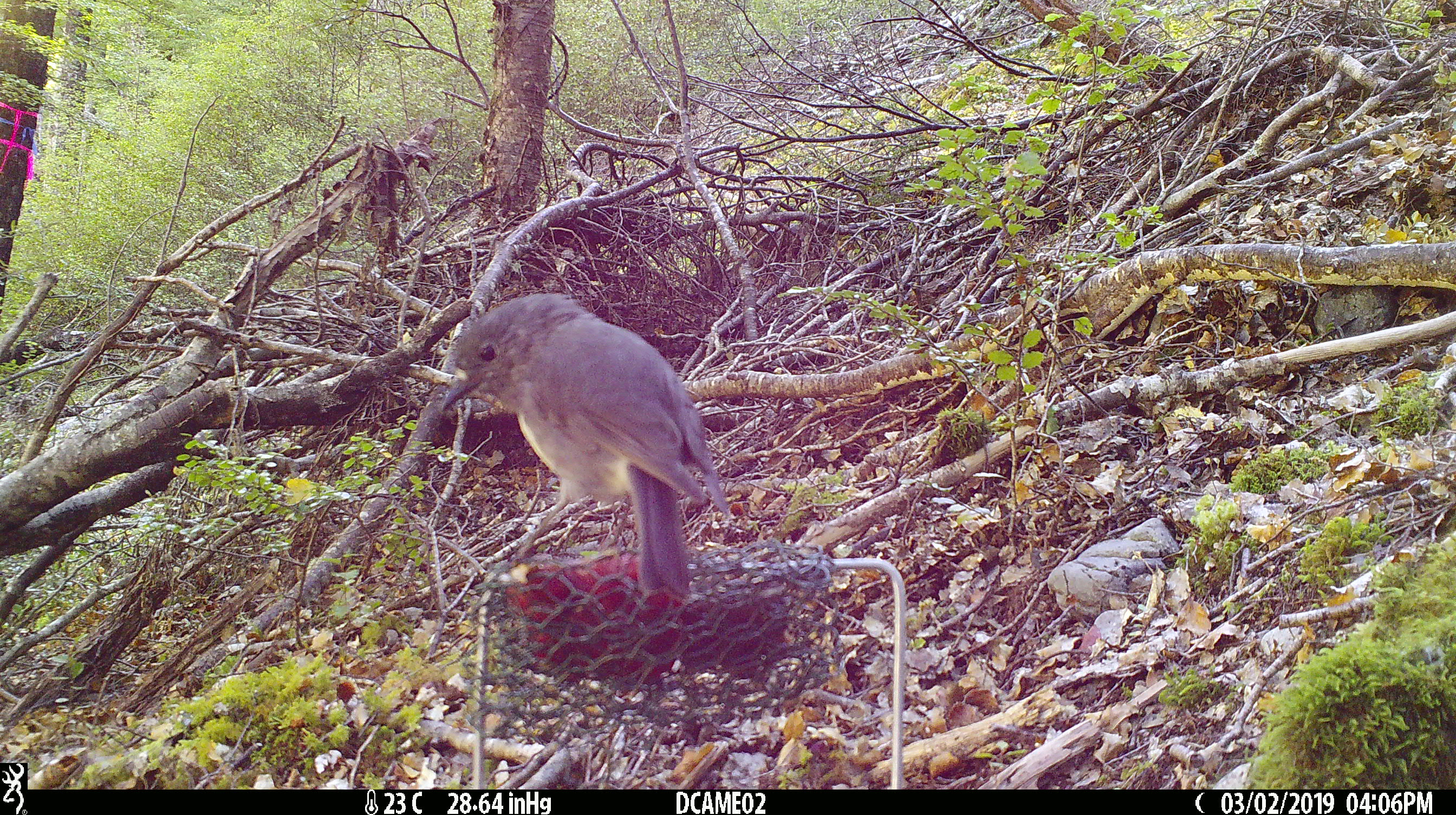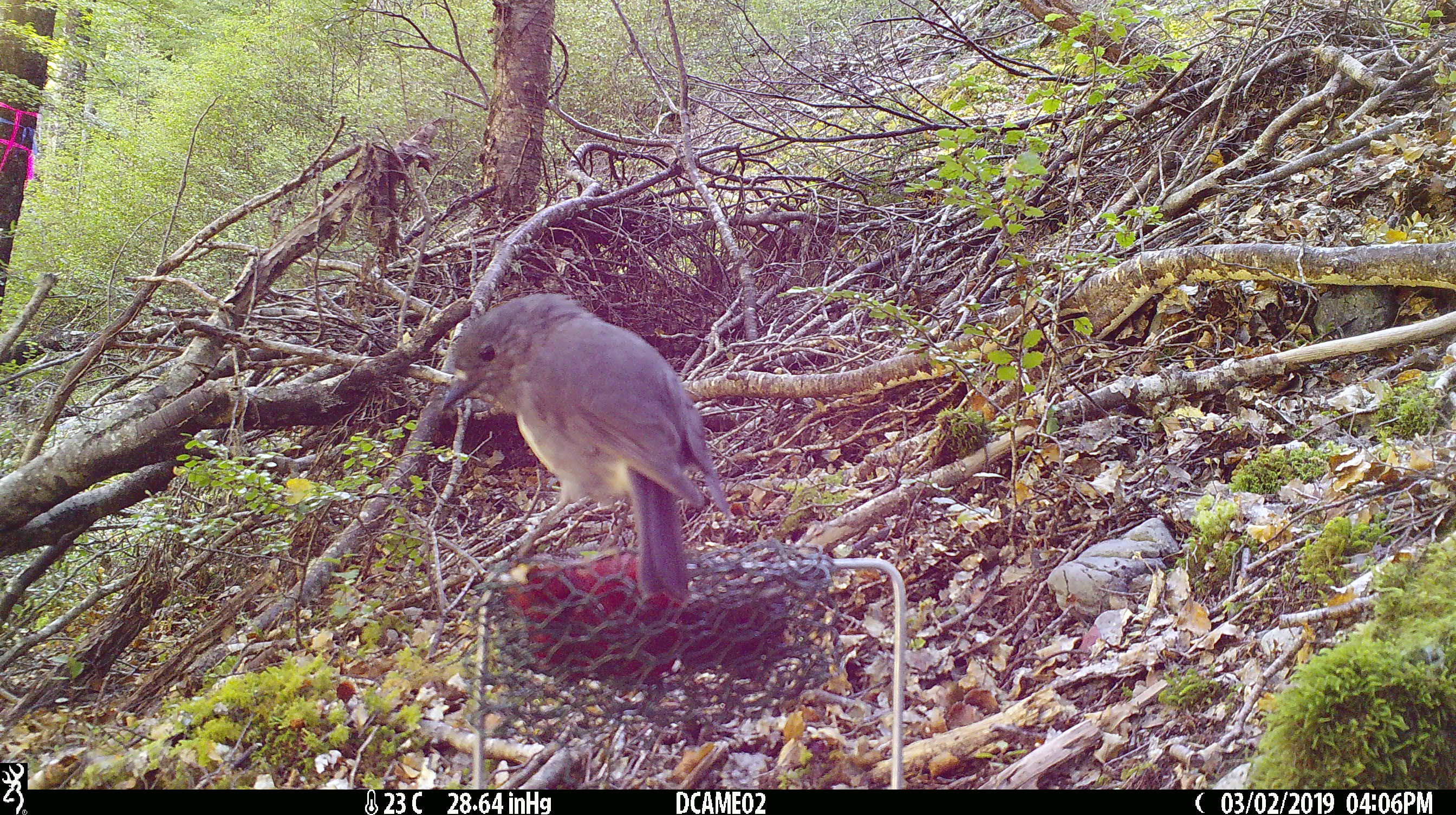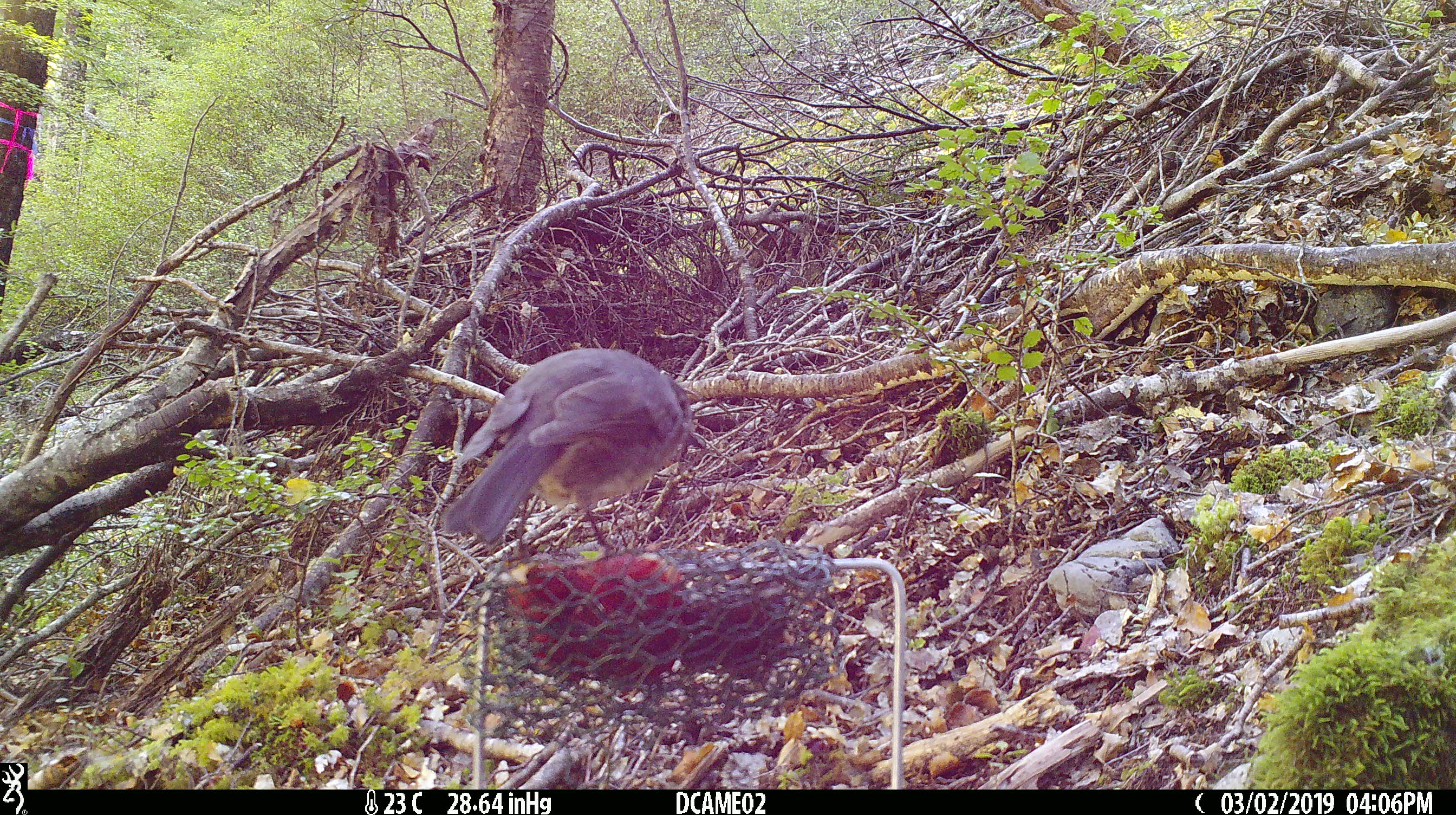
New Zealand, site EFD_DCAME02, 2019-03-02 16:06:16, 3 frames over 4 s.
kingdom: Animalia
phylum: Chordata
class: Aves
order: Passeriformes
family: Petroicidae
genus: Petroica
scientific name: Petroica australis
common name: new zealand robin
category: robin